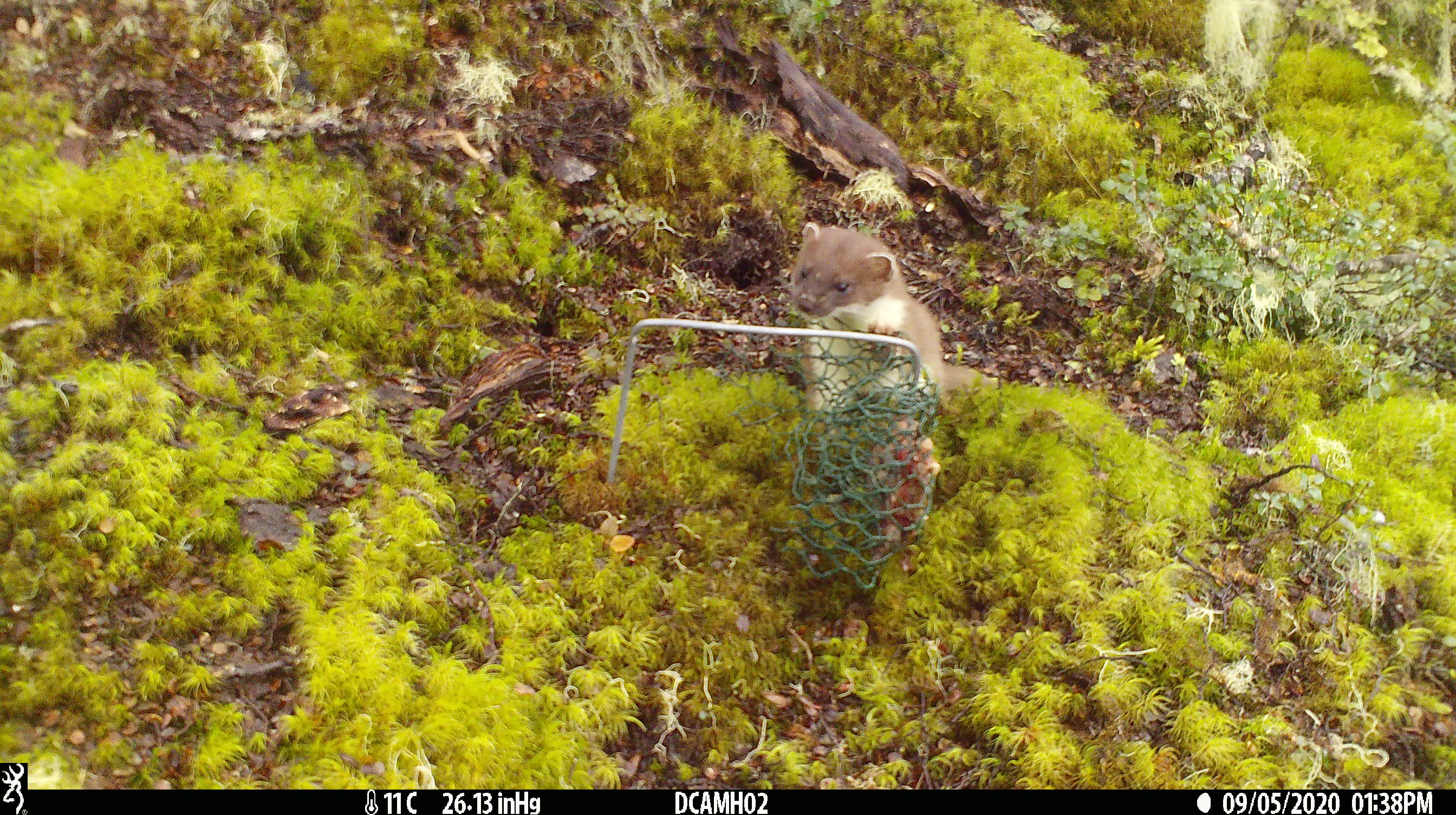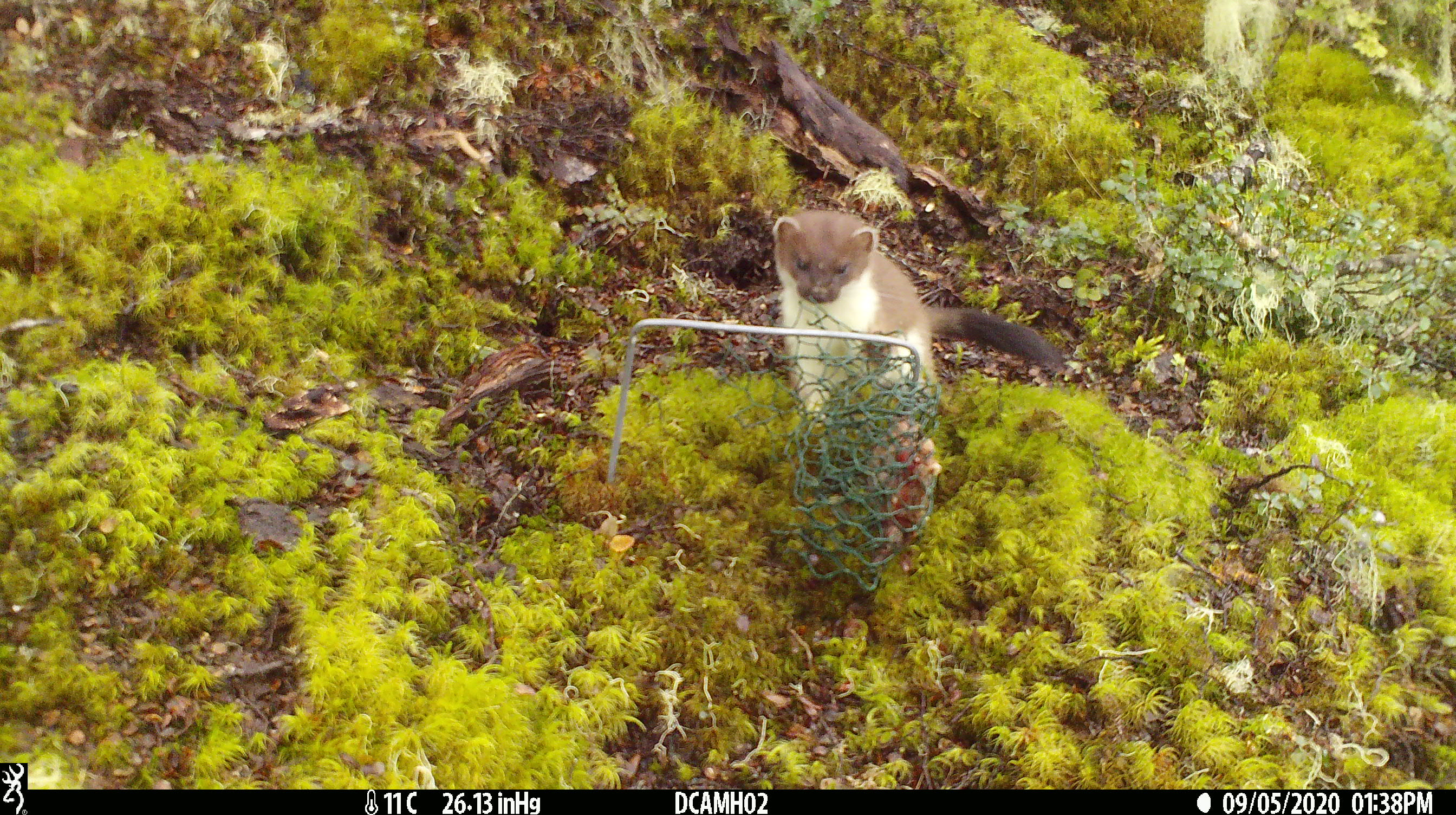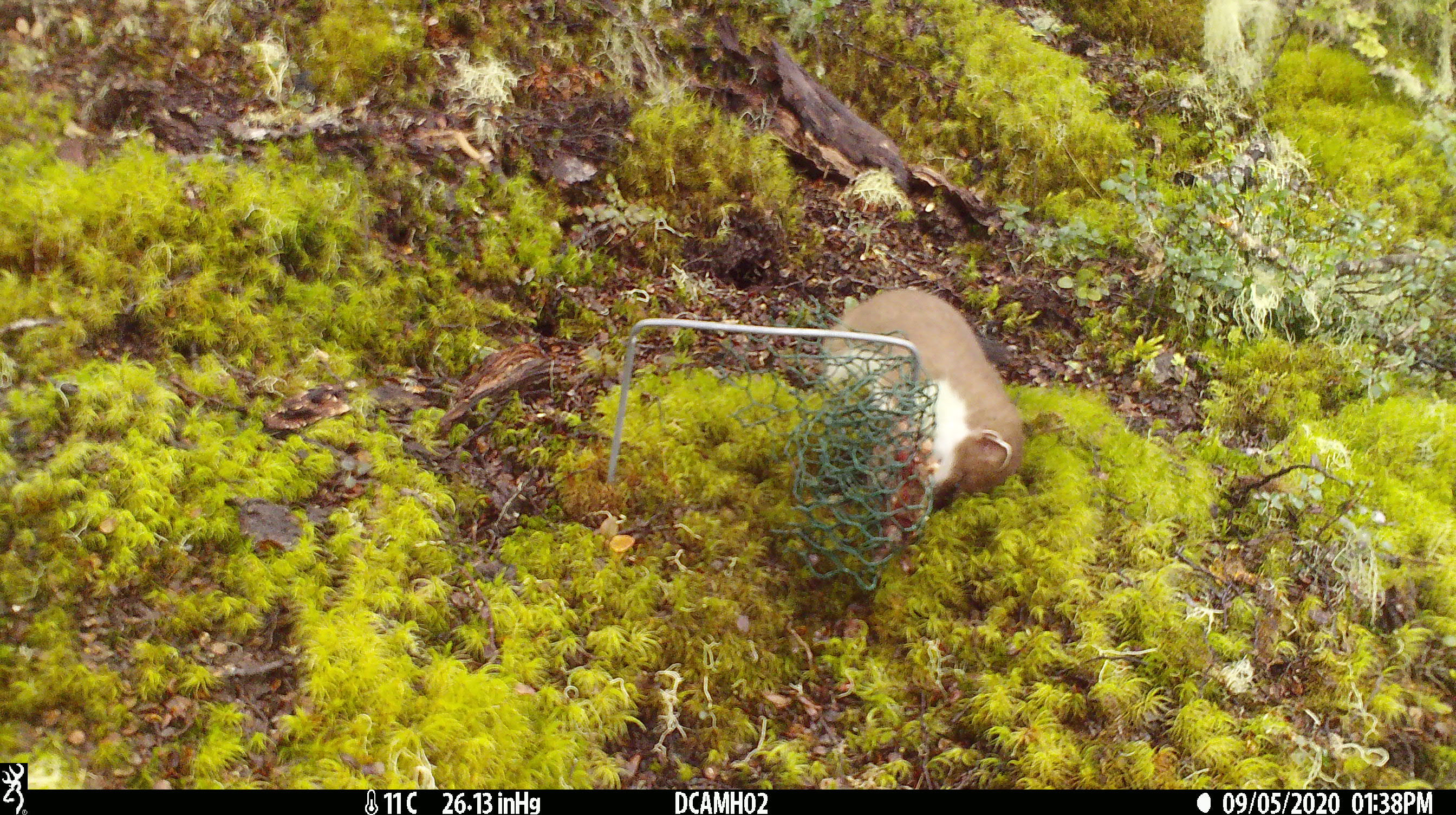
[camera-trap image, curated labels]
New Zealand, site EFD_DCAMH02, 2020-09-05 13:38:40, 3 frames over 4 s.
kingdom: Animalia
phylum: Chordata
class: Mammalia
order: Carnivora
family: Mustelidae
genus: Mustela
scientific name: Mustela erminea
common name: stoat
Stoat (Mustela erminea).